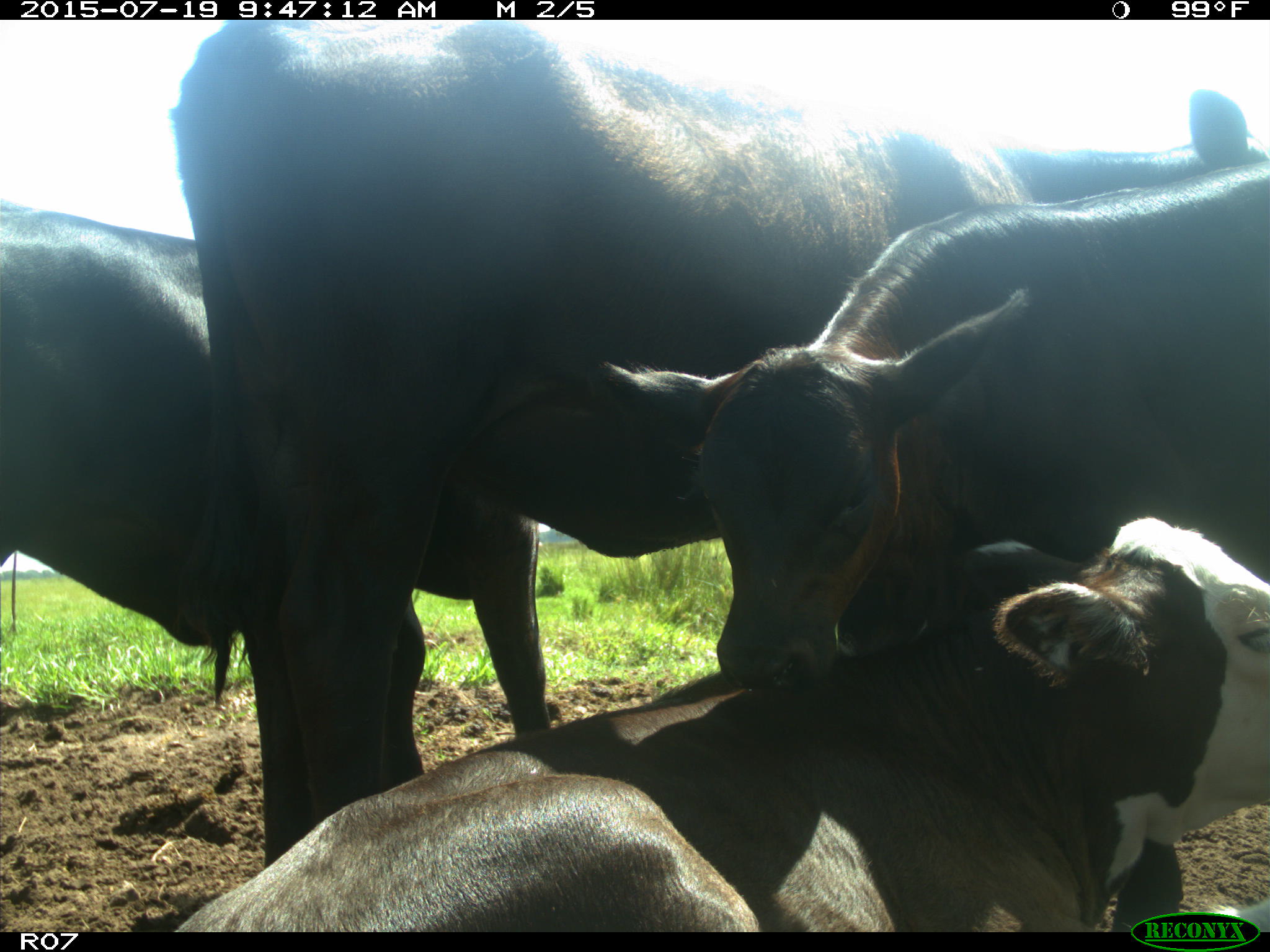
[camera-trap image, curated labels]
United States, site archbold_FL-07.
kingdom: Animalia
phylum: Chordata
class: Mammalia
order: Artiodactyla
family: Bovidae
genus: Bos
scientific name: Bos taurus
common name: domestic cow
Bos taurus (domestic cow).